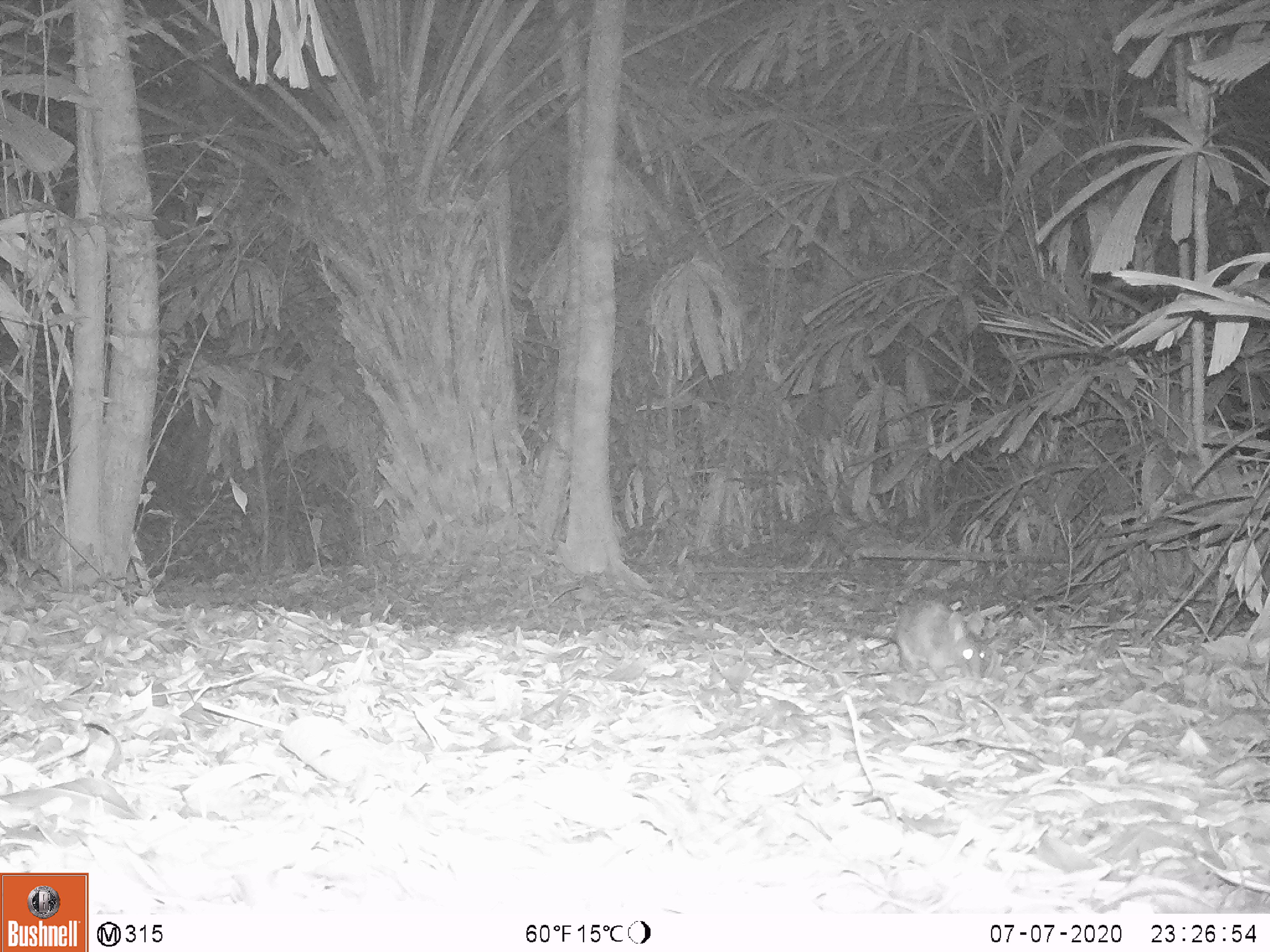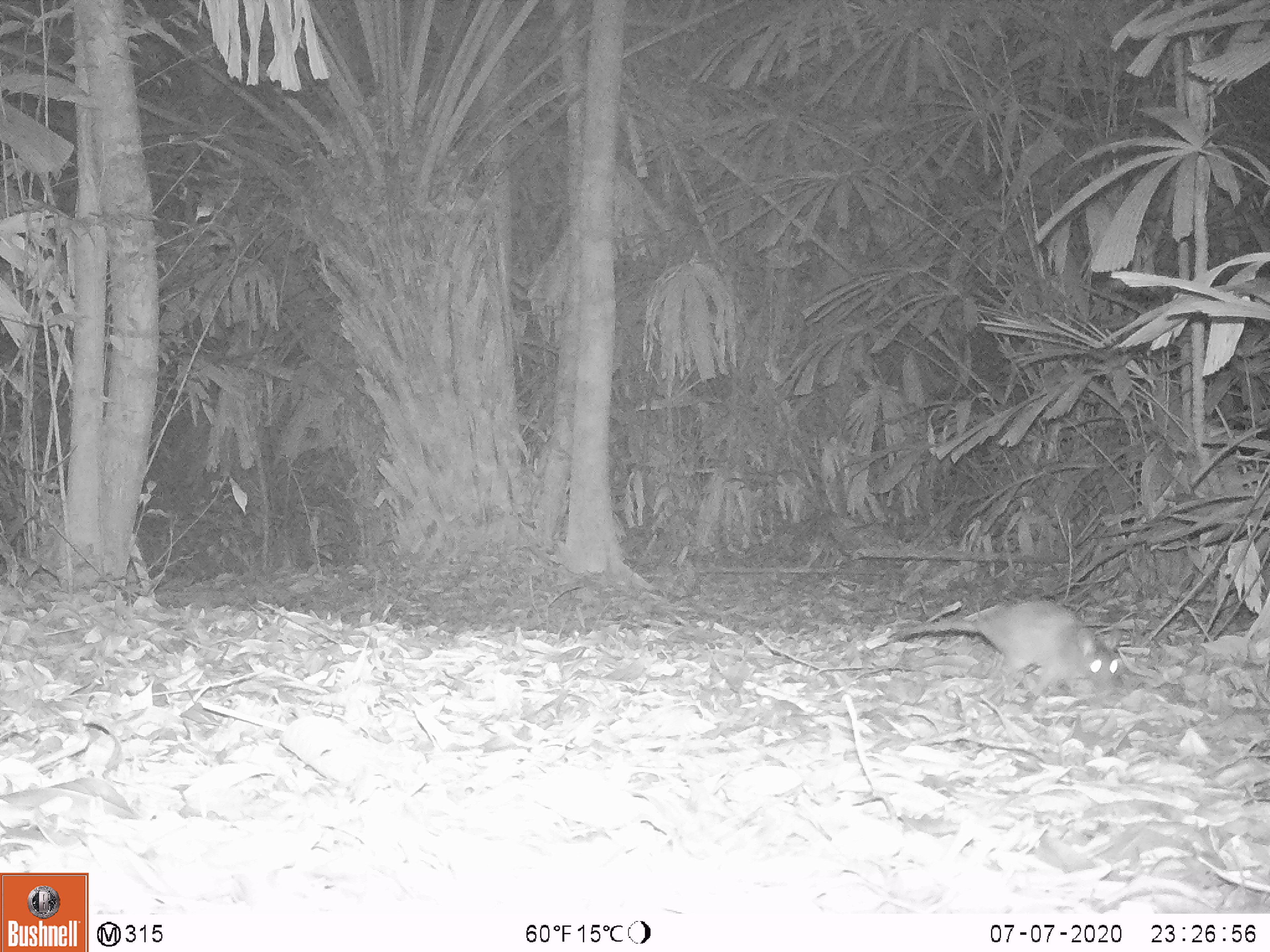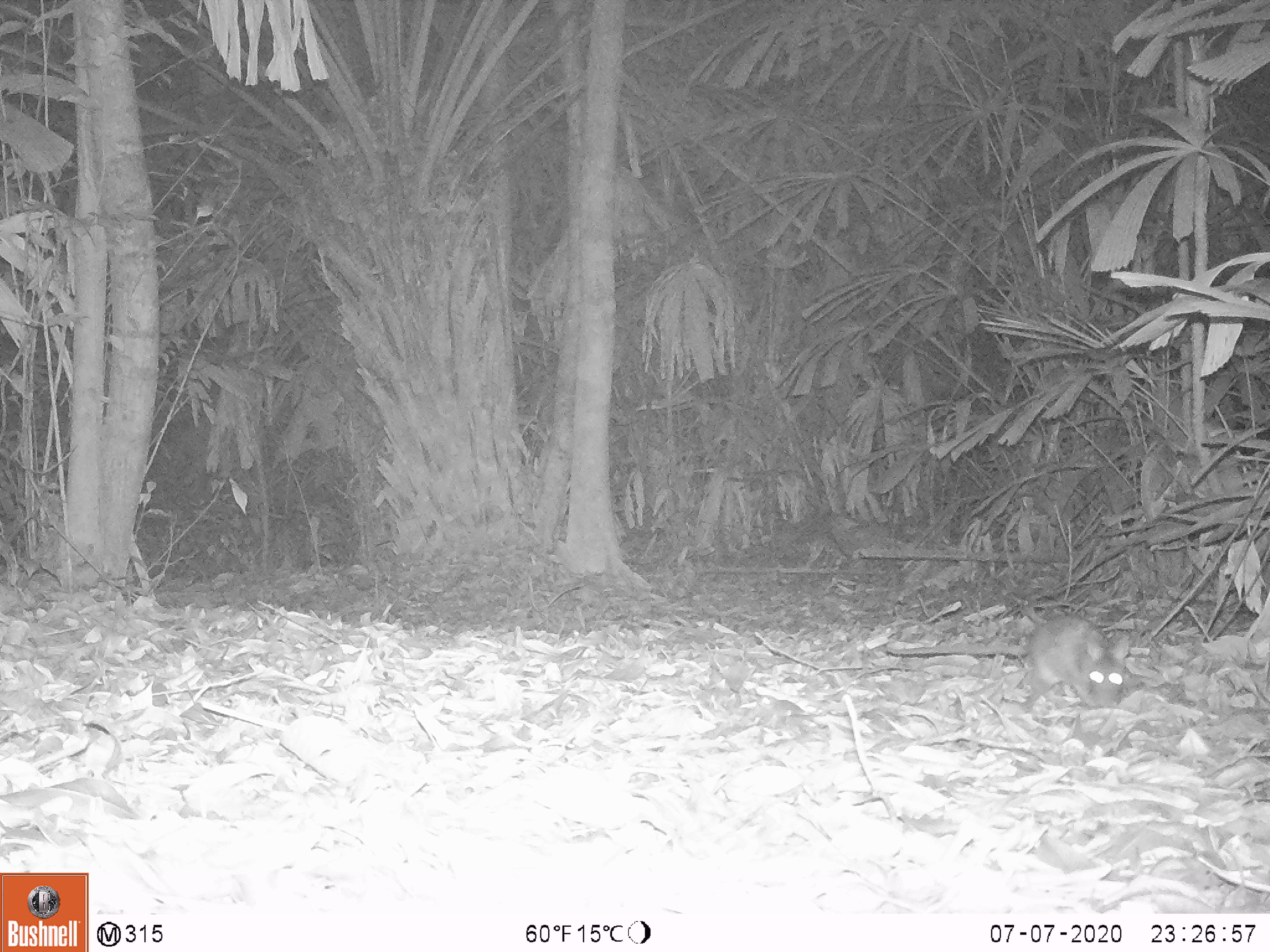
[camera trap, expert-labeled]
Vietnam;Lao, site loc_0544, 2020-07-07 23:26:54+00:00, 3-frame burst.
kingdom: Animalia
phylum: Chordata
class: Mammalia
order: Rodentia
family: Muridae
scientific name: Muridae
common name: old-world mice and rats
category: unidentified murid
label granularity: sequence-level